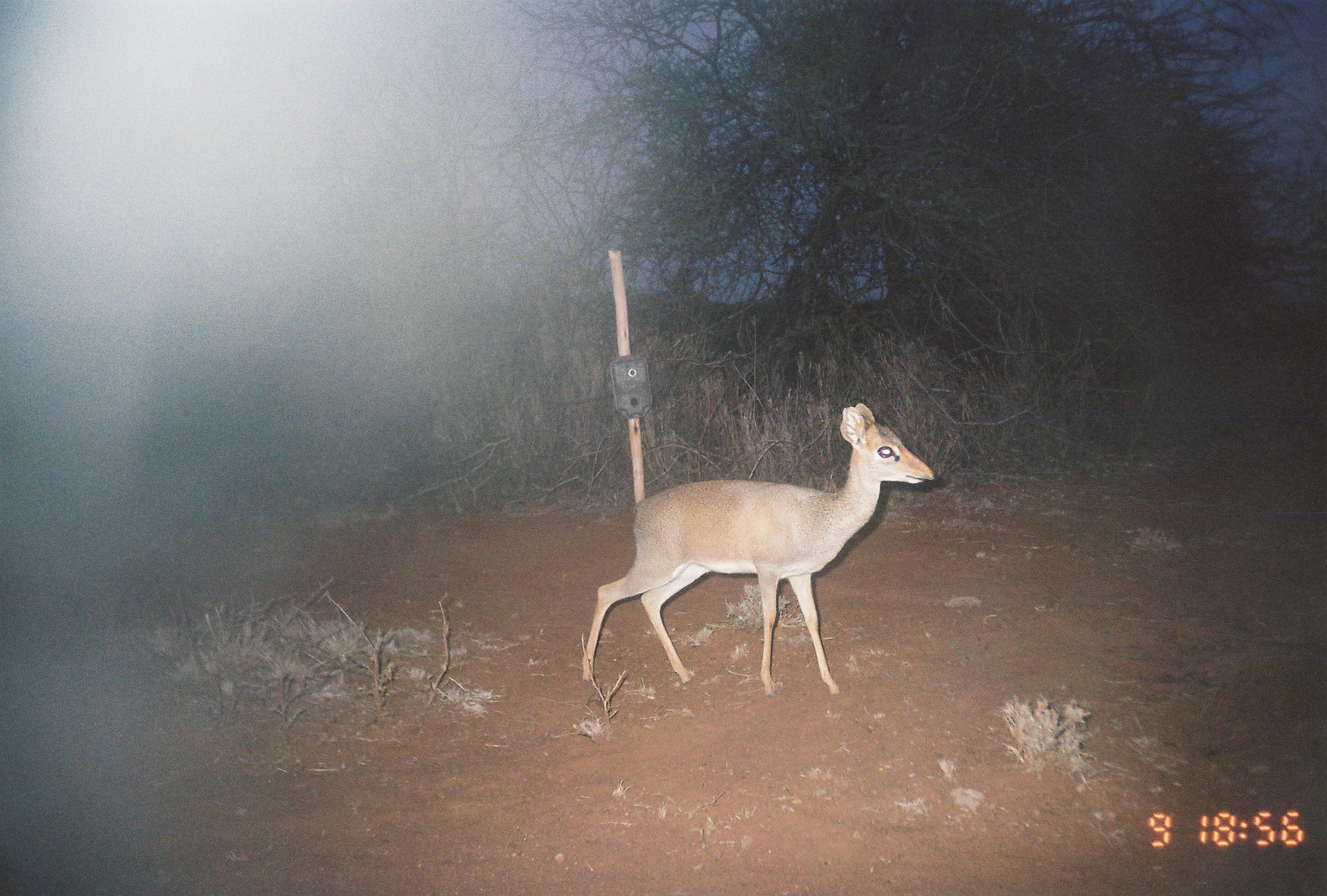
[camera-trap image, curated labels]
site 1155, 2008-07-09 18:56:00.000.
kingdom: Animalia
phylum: Chordata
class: Mammalia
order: Artiodactyla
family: Bovidae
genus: Madoqua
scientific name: Madoqua guentheri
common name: günther's dik-dik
Madoqua guentheri (günther's dik-dik), count 1.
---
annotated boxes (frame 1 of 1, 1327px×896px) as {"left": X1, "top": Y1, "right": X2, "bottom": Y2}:
madoqua guentheri: {"left": 580, "top": 399, "right": 937, "bottom": 694}